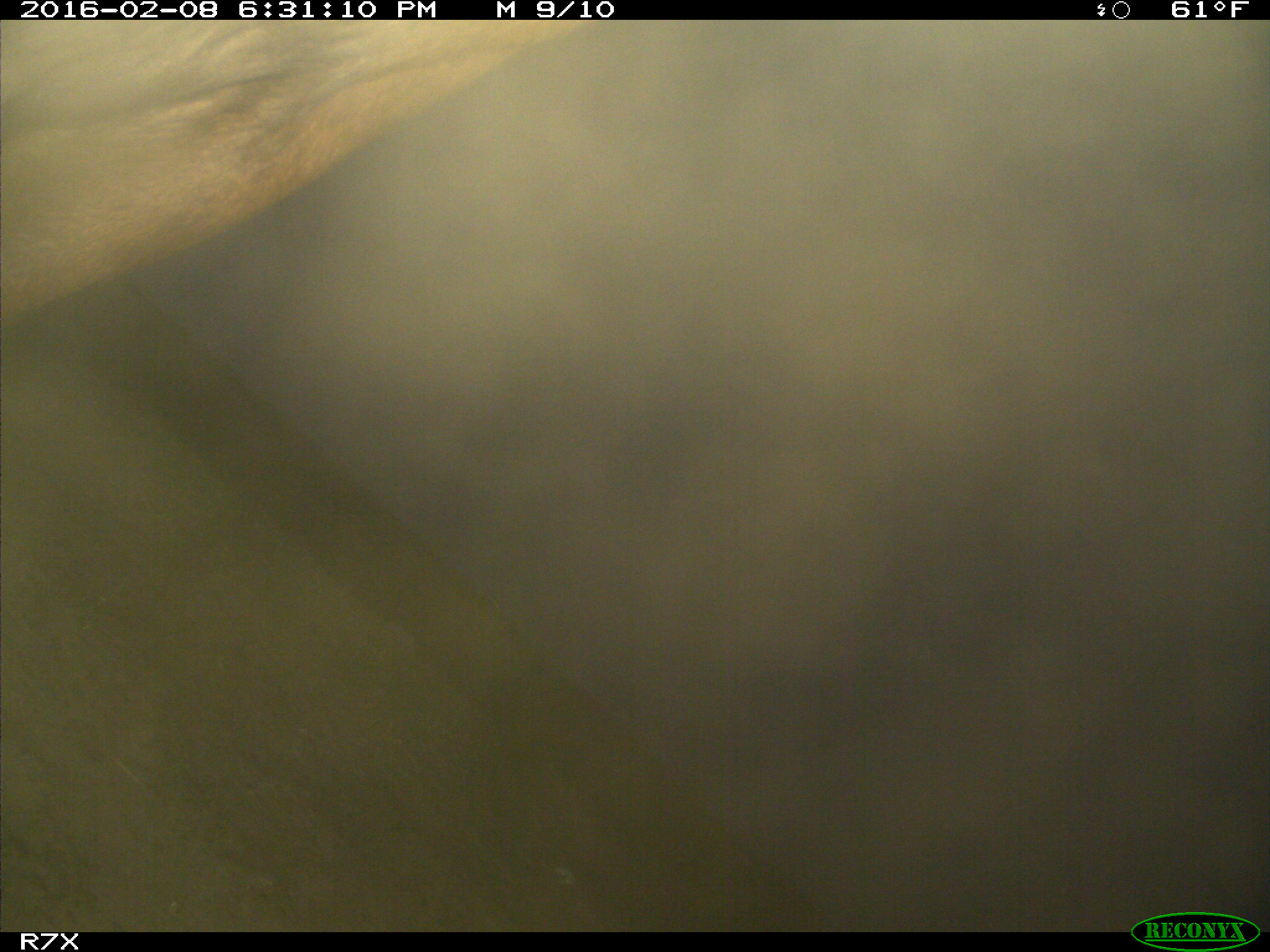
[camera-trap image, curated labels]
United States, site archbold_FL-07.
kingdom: Animalia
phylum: Chordata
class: Mammalia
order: Artiodactyla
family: Bovidae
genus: Bos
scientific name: Bos taurus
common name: domestic cow